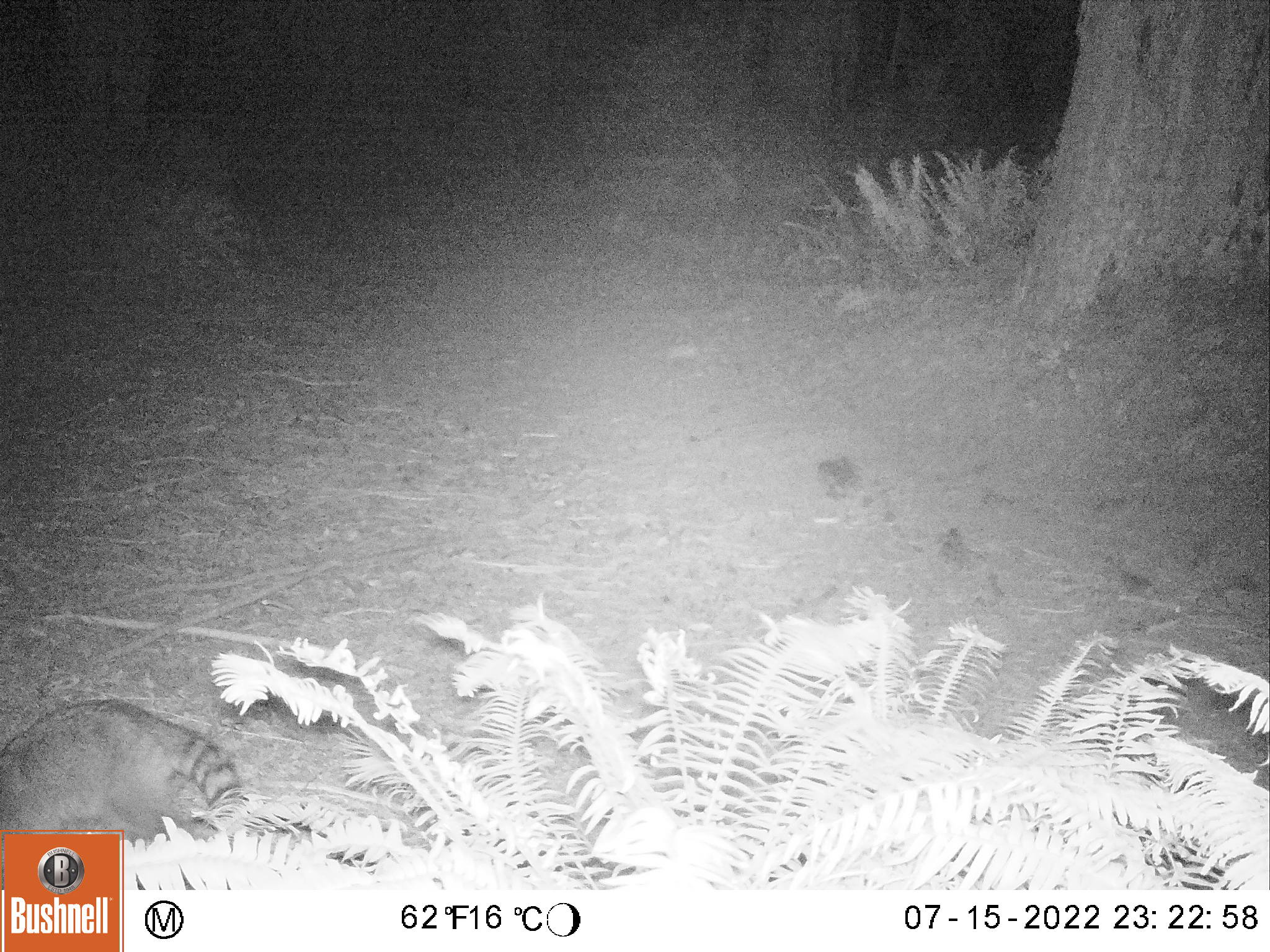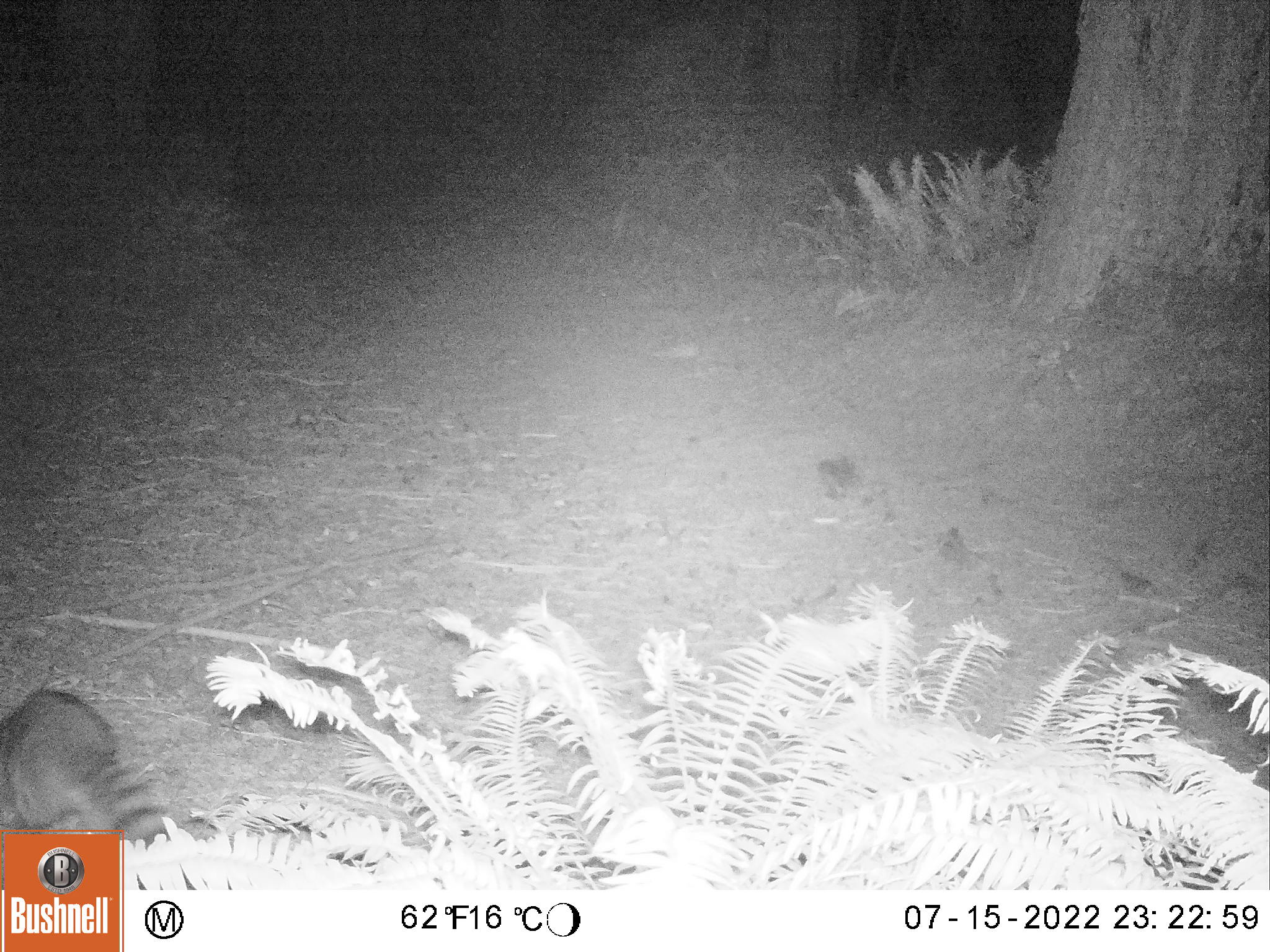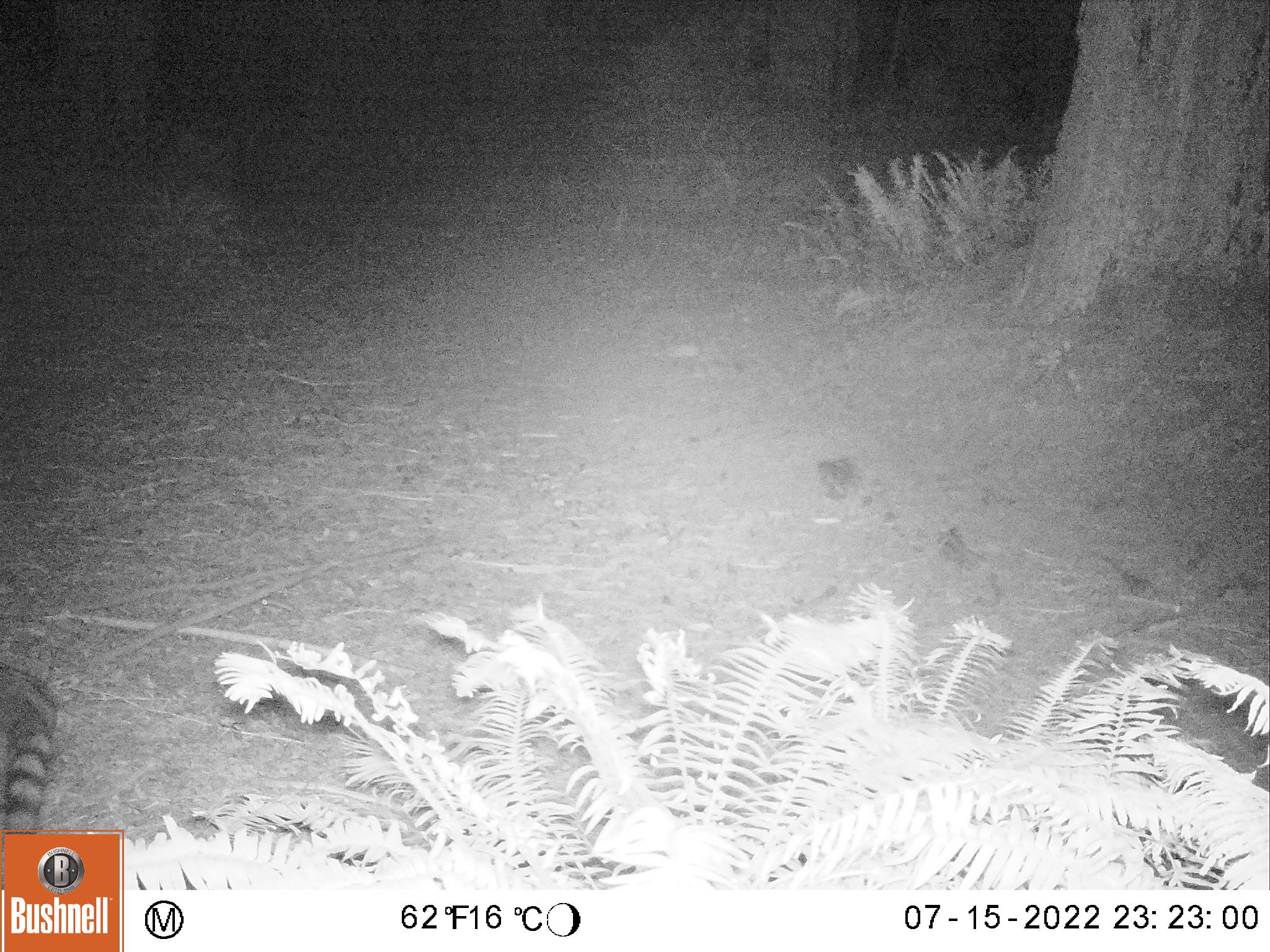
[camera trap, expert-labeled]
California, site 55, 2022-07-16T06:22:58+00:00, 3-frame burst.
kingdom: Animalia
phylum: Chordata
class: Mammalia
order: Carnivora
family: Procyonidae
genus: Procyon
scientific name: Procyon lotor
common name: raccoon